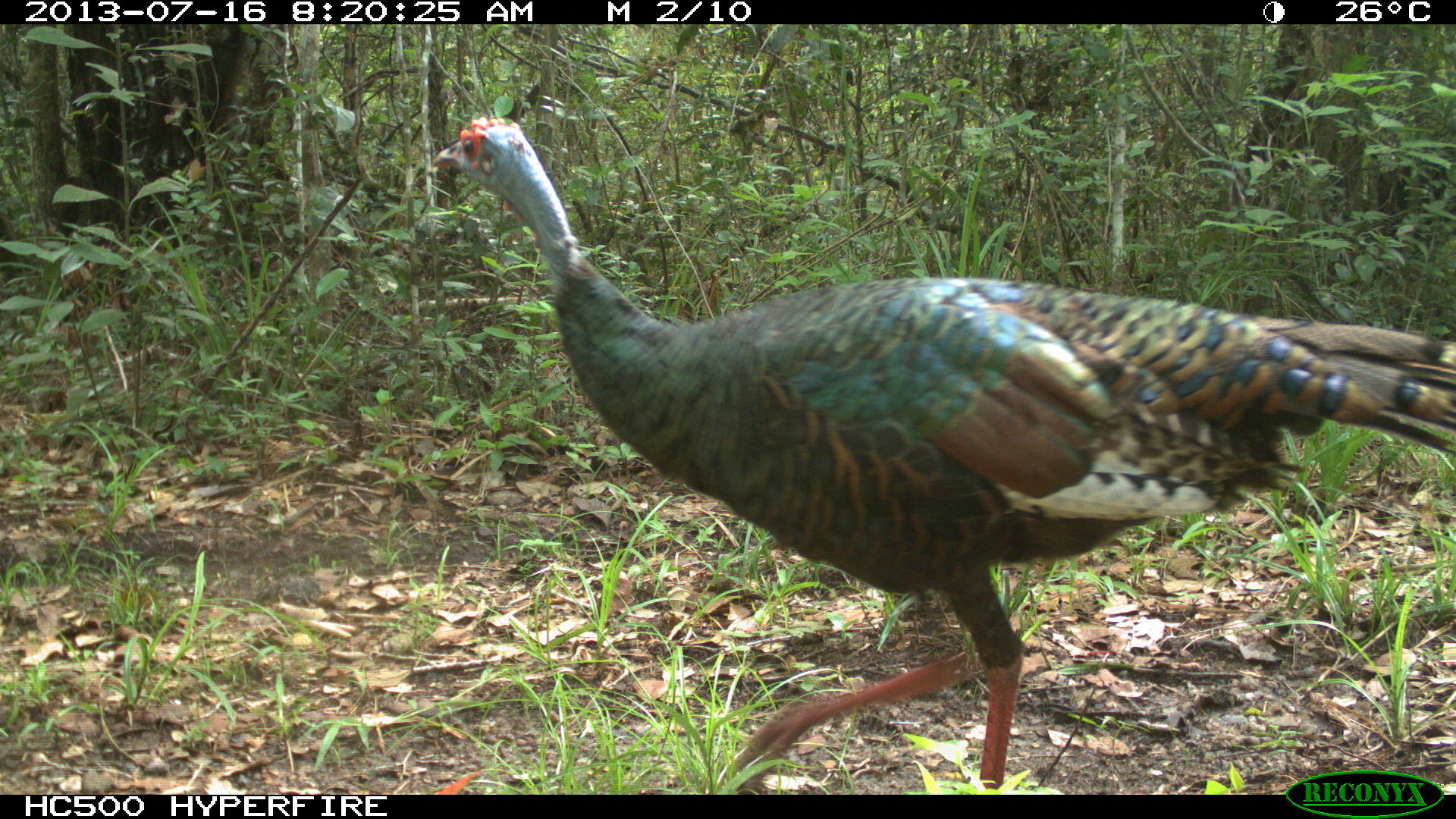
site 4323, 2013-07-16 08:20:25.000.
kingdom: Animalia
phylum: Chordata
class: Aves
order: Galliformes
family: Phasianidae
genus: Meleagris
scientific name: Meleagris ocellata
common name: ocellated turkey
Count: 1.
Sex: female.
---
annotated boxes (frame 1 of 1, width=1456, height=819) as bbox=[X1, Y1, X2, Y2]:
meleagris ocellata: bbox=[427, 114, 1456, 792]